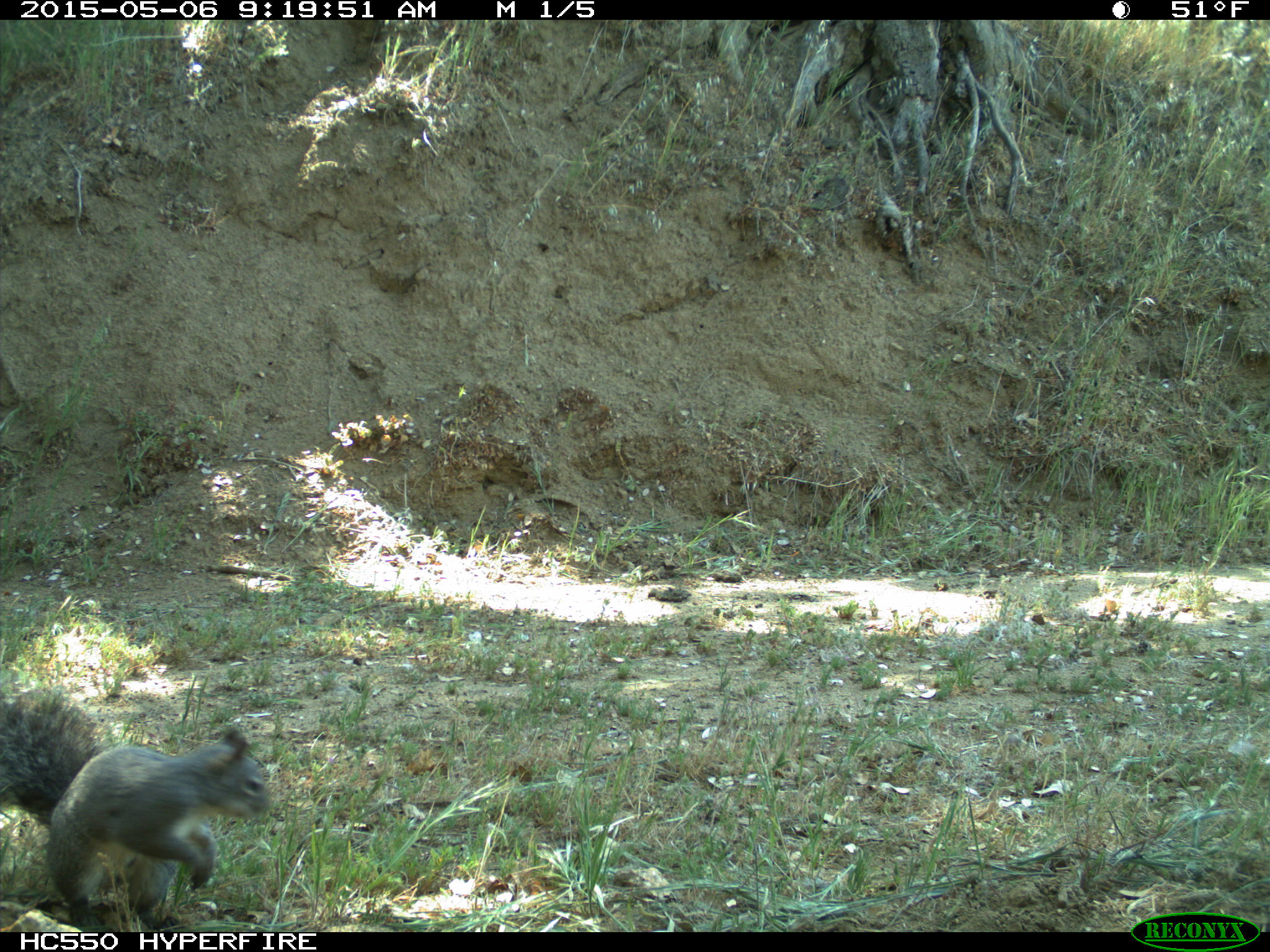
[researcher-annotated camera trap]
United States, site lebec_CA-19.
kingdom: Animalia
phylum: Chordata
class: Mammalia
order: Rodentia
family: Sciuridae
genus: Sciurus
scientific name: Sciurus carolinensis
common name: eastern gray squirrel